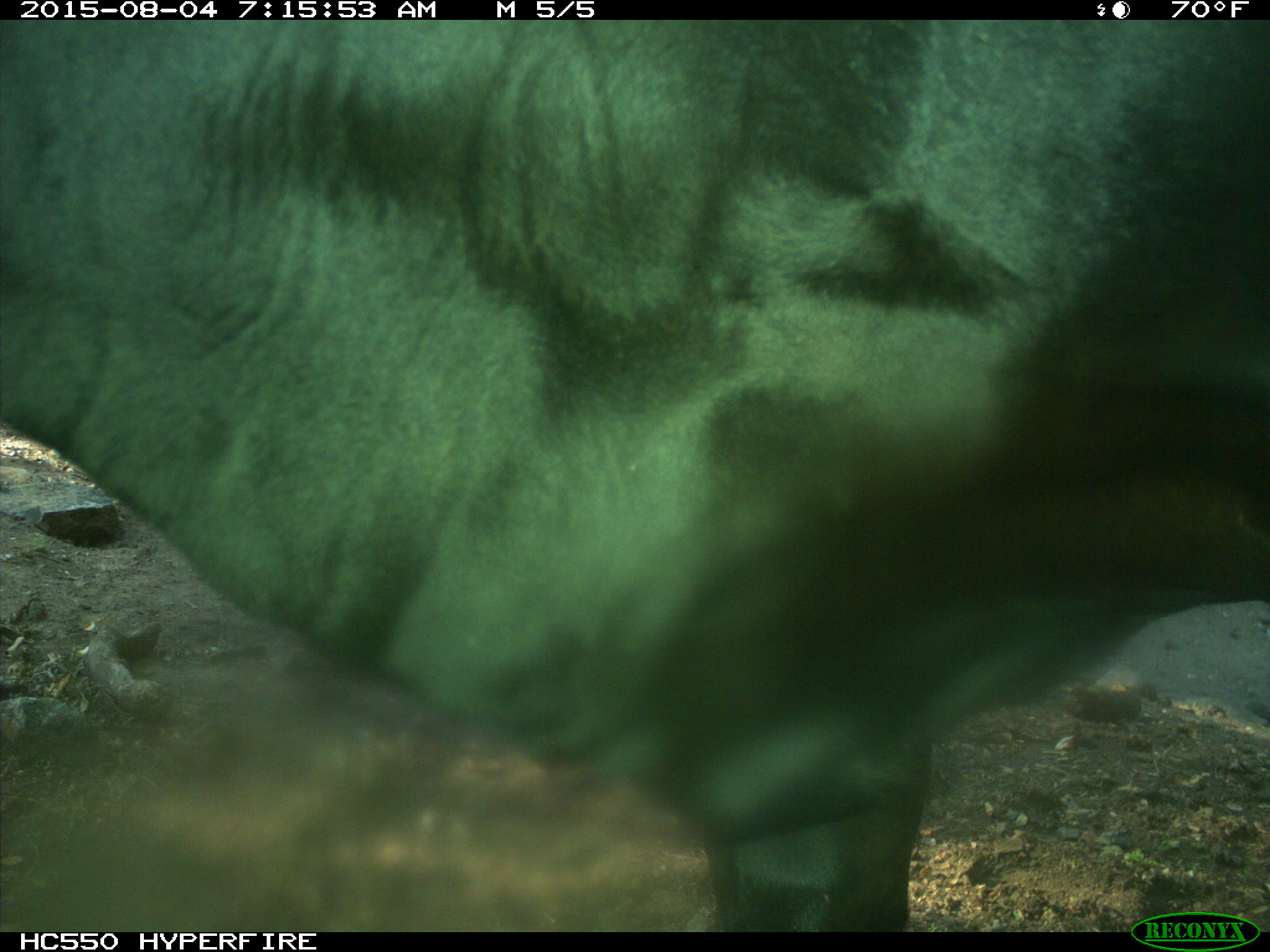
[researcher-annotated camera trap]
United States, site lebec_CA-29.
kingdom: Animalia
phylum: Chordata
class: Mammalia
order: Artiodactyla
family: Bovidae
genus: Bos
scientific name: Bos taurus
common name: domestic cow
Bos taurus (domestic cow).